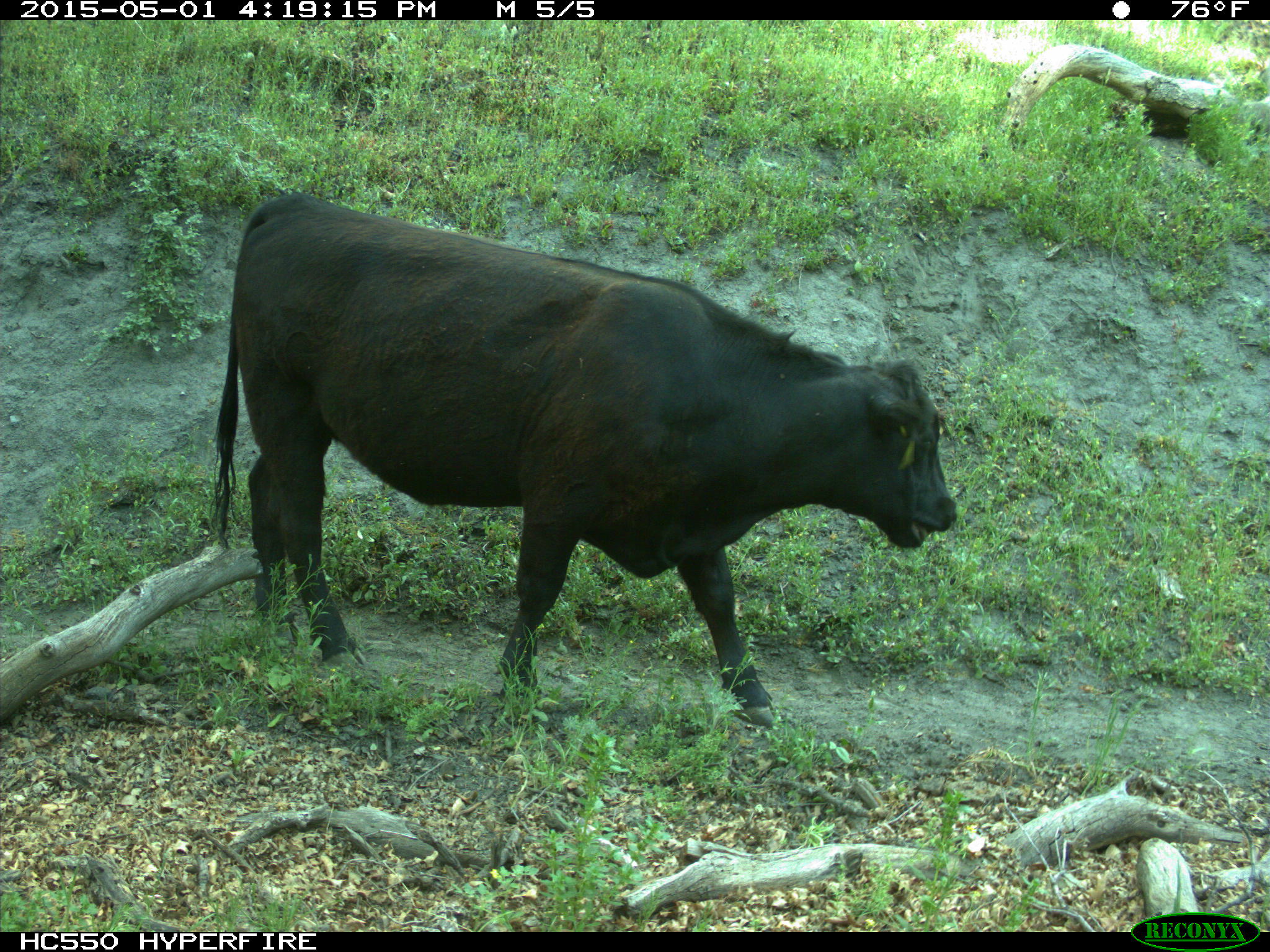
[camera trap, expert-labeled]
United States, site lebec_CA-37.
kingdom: Animalia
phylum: Chordata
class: Mammalia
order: Artiodactyla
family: Bovidae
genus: Bos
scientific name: Bos taurus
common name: domestic cow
Bos taurus (domestic cow).